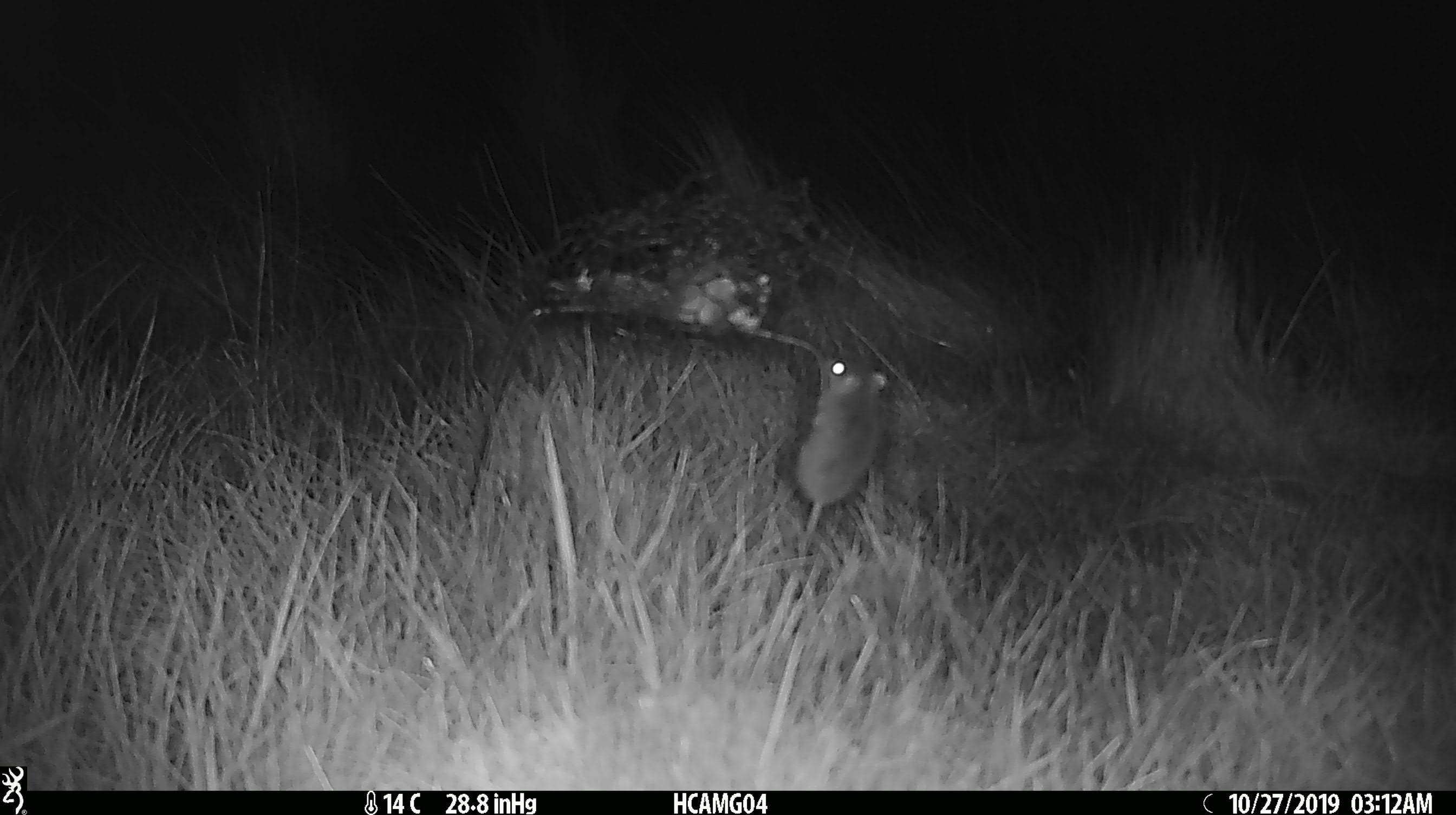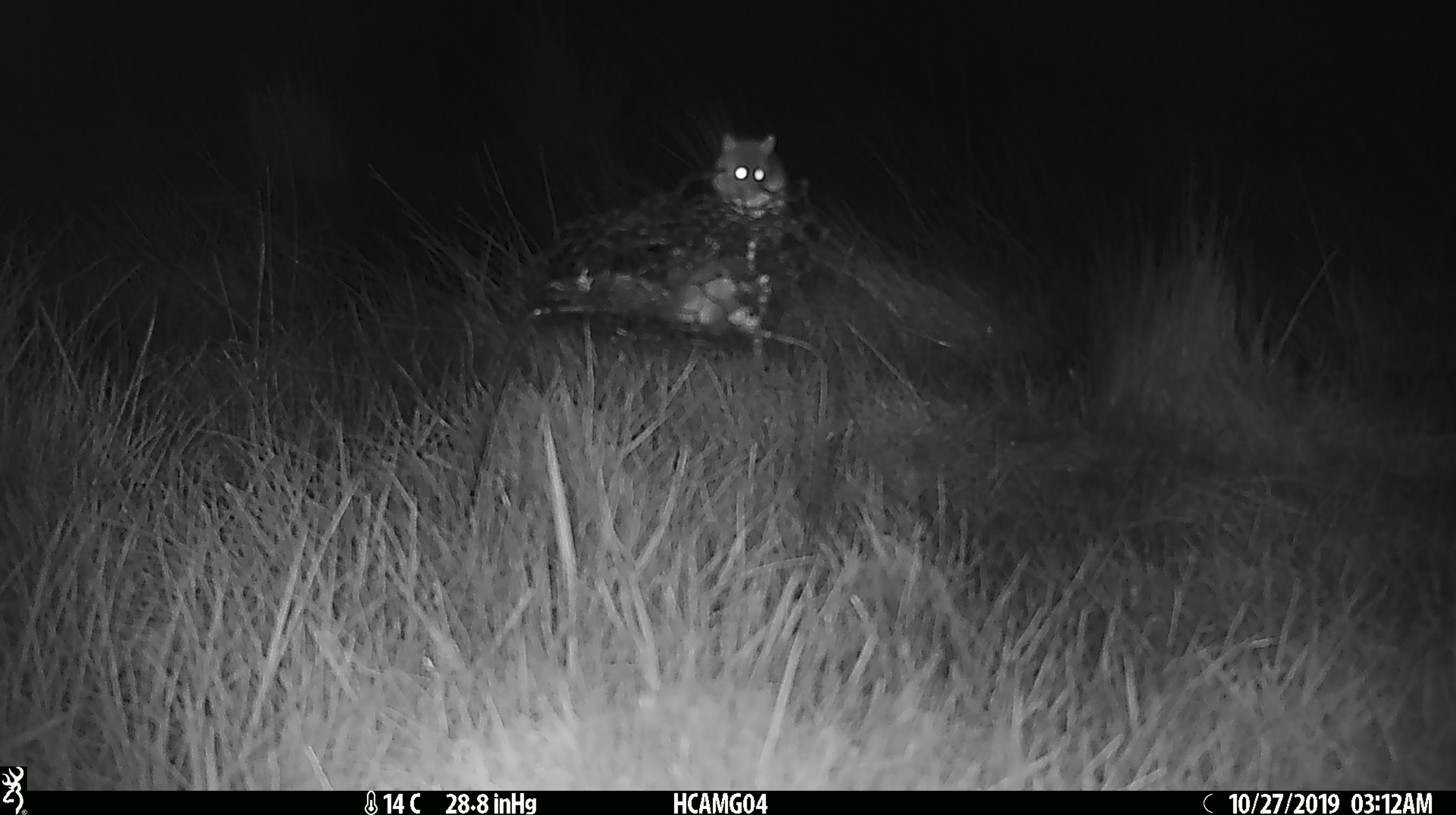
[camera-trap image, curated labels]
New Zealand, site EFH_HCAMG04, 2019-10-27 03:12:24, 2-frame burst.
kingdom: Animalia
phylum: Chordata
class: Mammalia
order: Rodentia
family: Muridae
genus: Mus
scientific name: Mus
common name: mouse